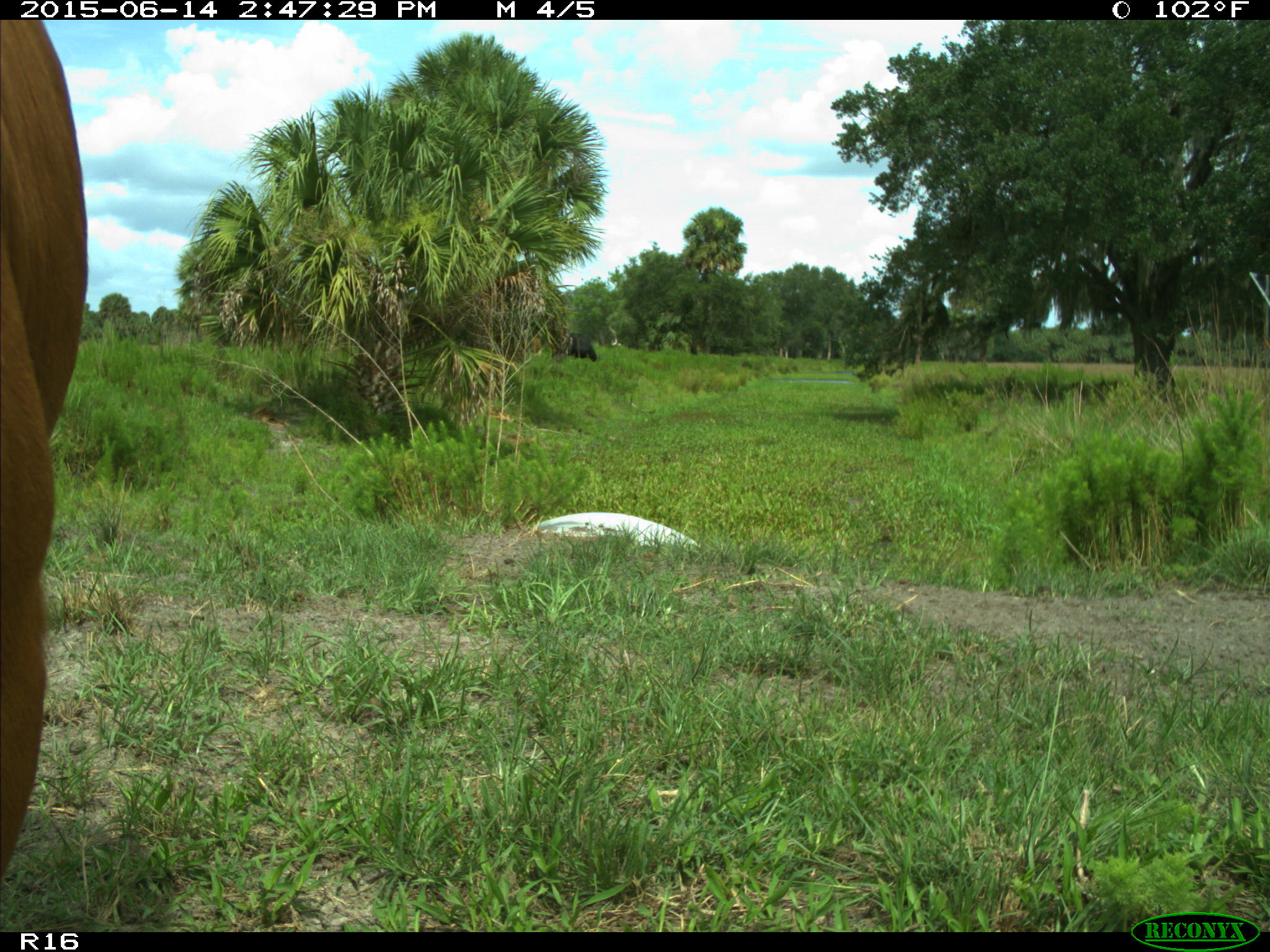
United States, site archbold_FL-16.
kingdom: Animalia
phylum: Chordata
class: Mammalia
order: Artiodactyla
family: Bovidae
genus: Bos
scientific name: Bos taurus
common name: domestic cow